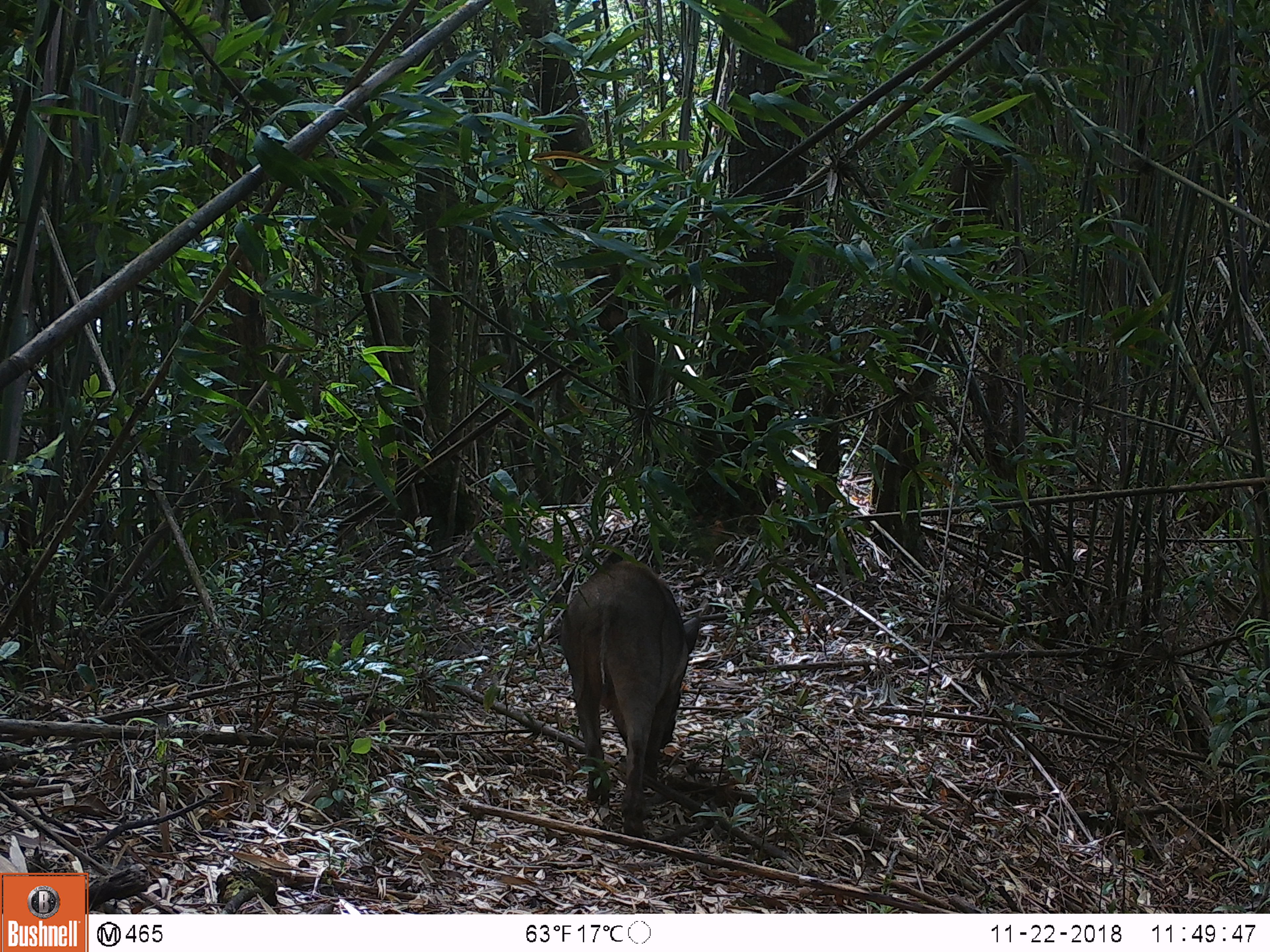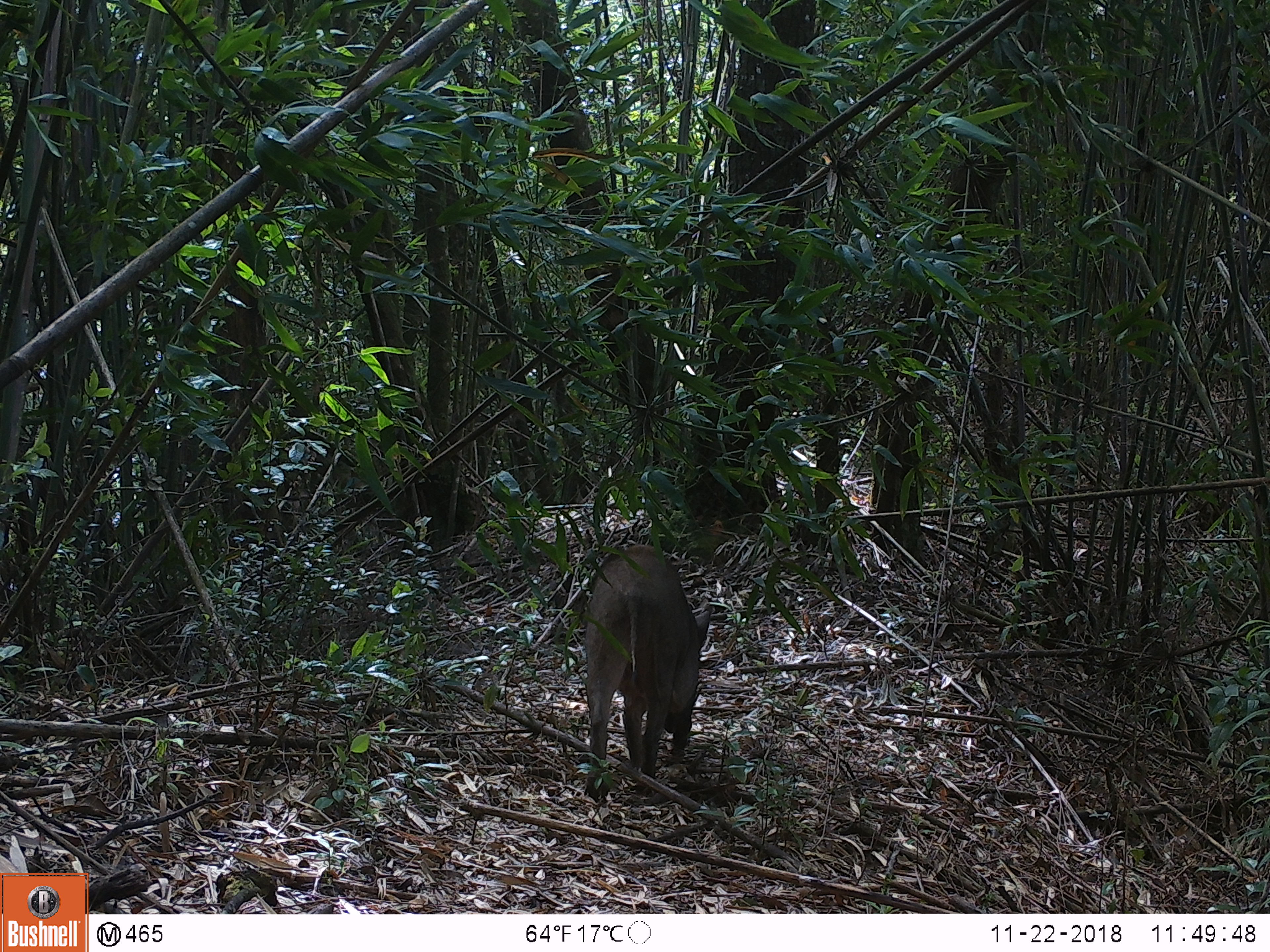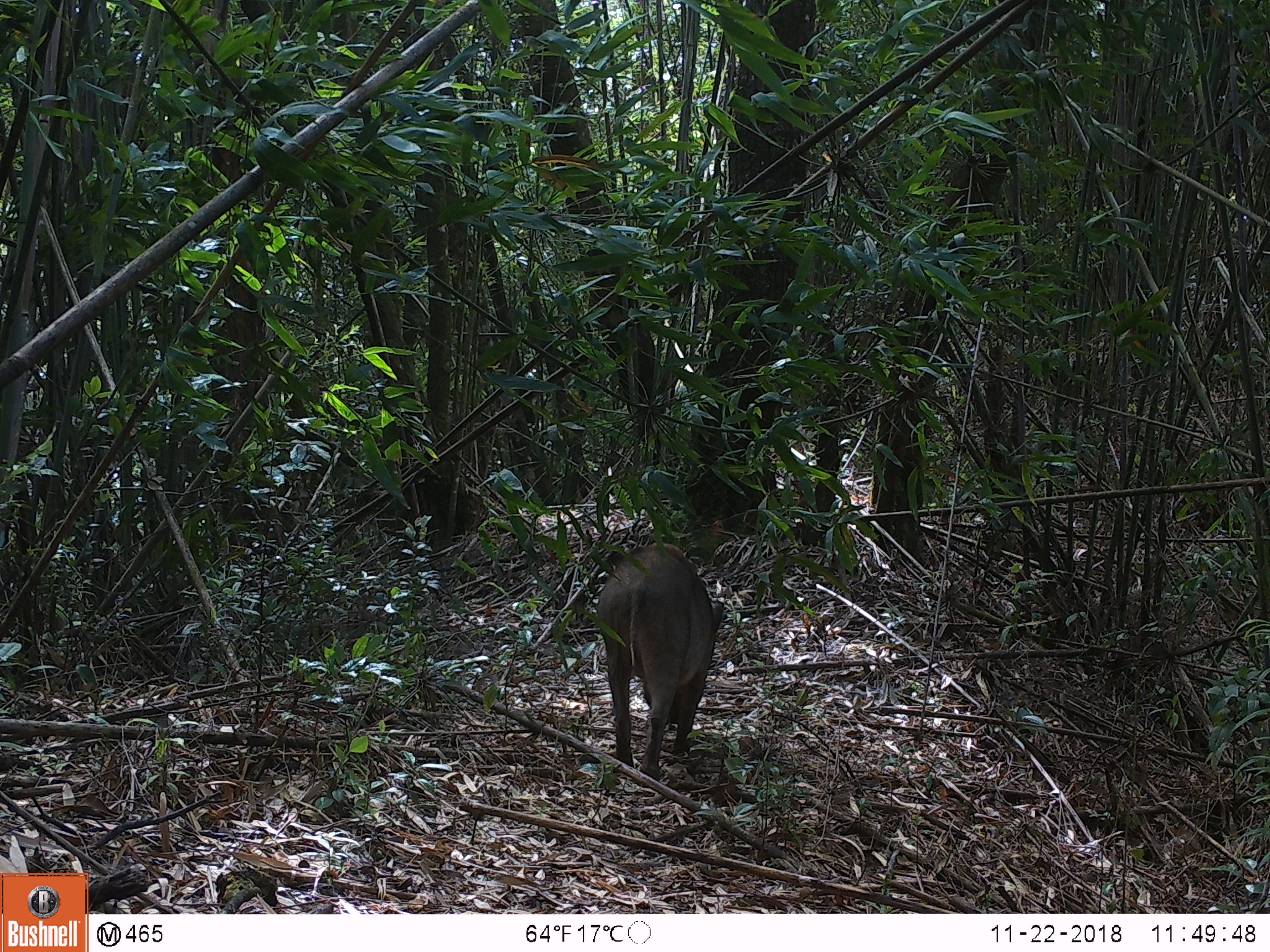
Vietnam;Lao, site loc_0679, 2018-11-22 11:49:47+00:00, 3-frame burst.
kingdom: Animalia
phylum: Chordata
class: Mammalia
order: Artiodactyla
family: Suidae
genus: Sus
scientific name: Sus scrofa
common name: eurasian wild pig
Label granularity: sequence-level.